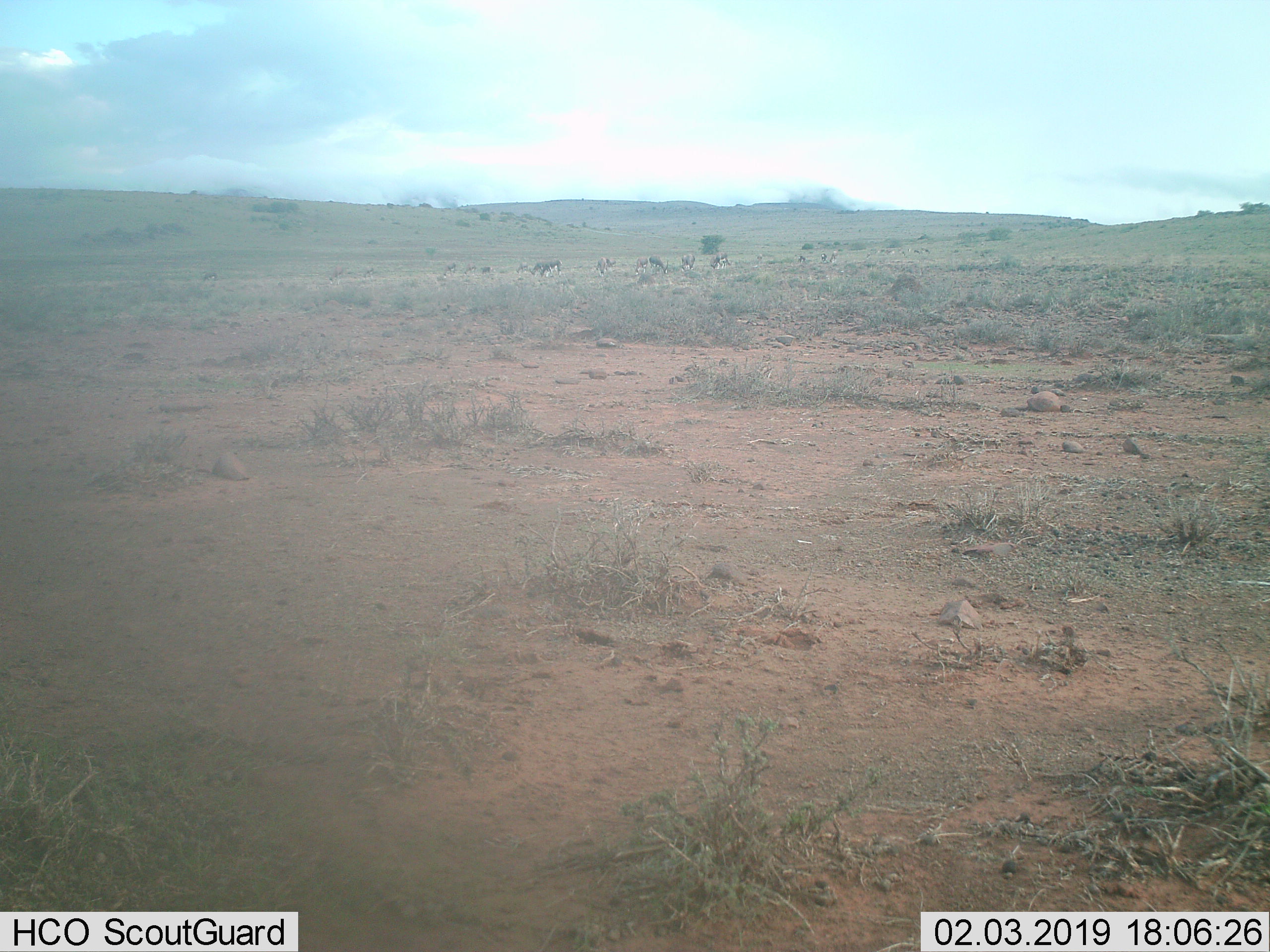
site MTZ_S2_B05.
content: unidentified animal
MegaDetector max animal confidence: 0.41